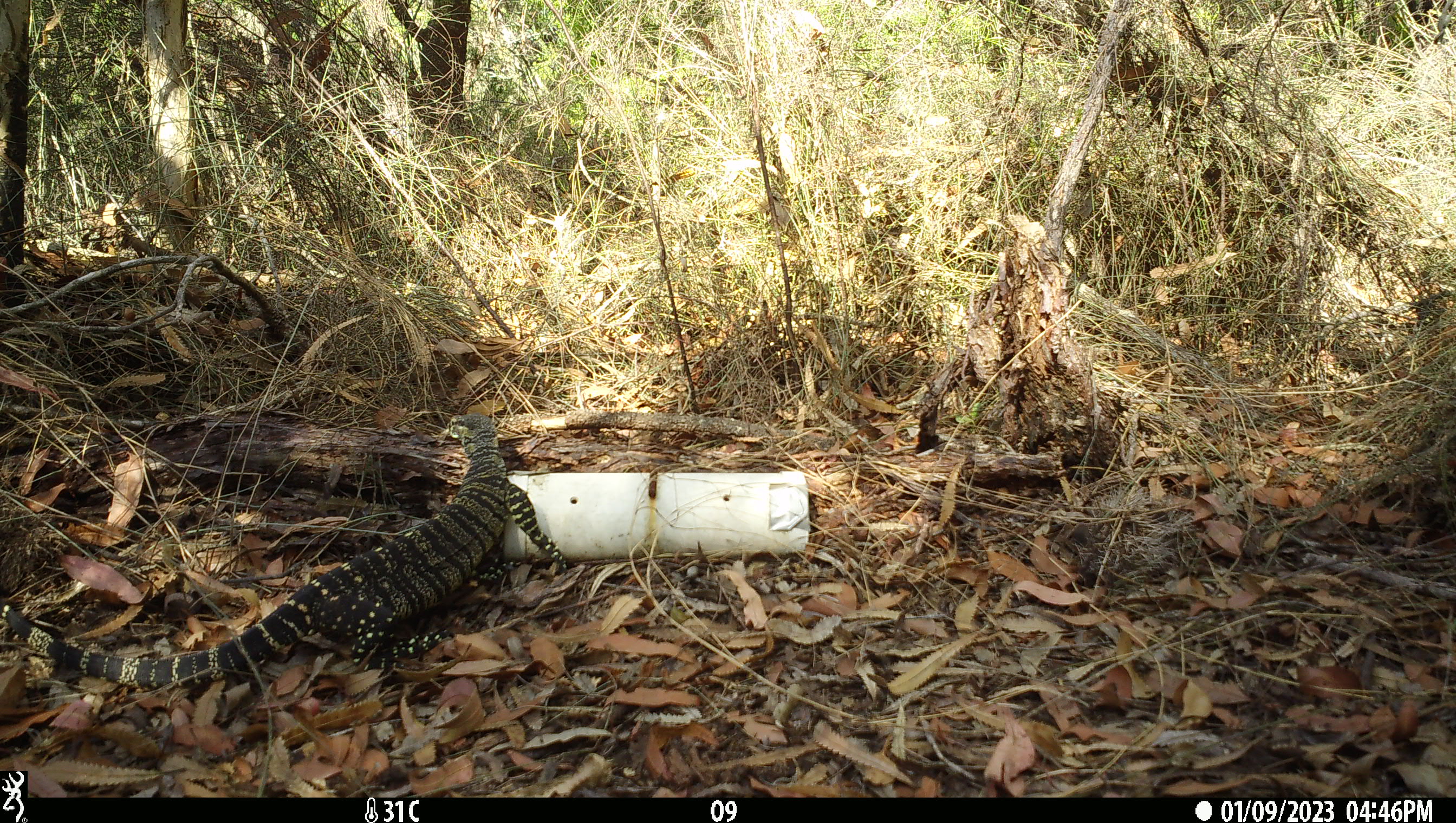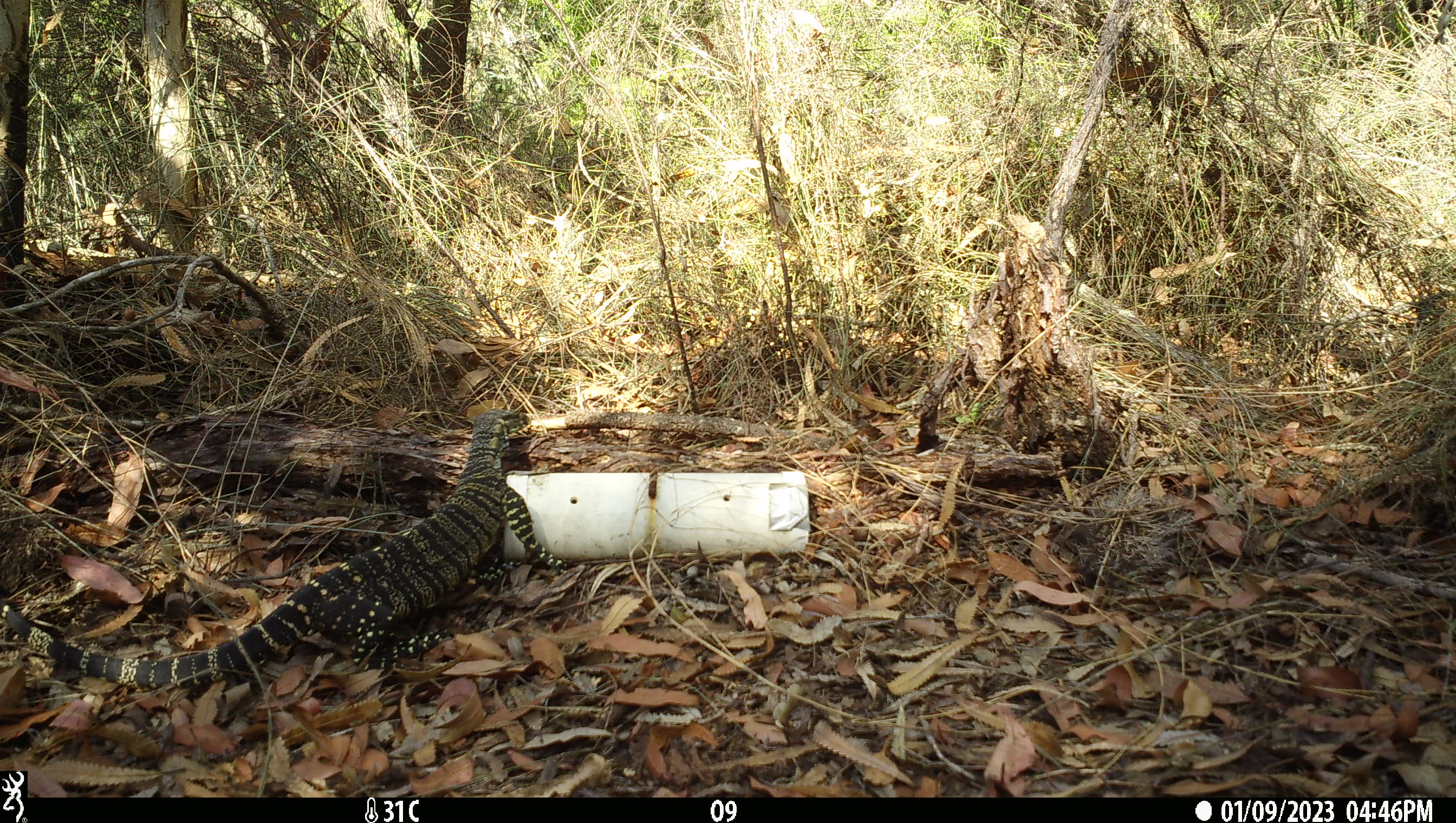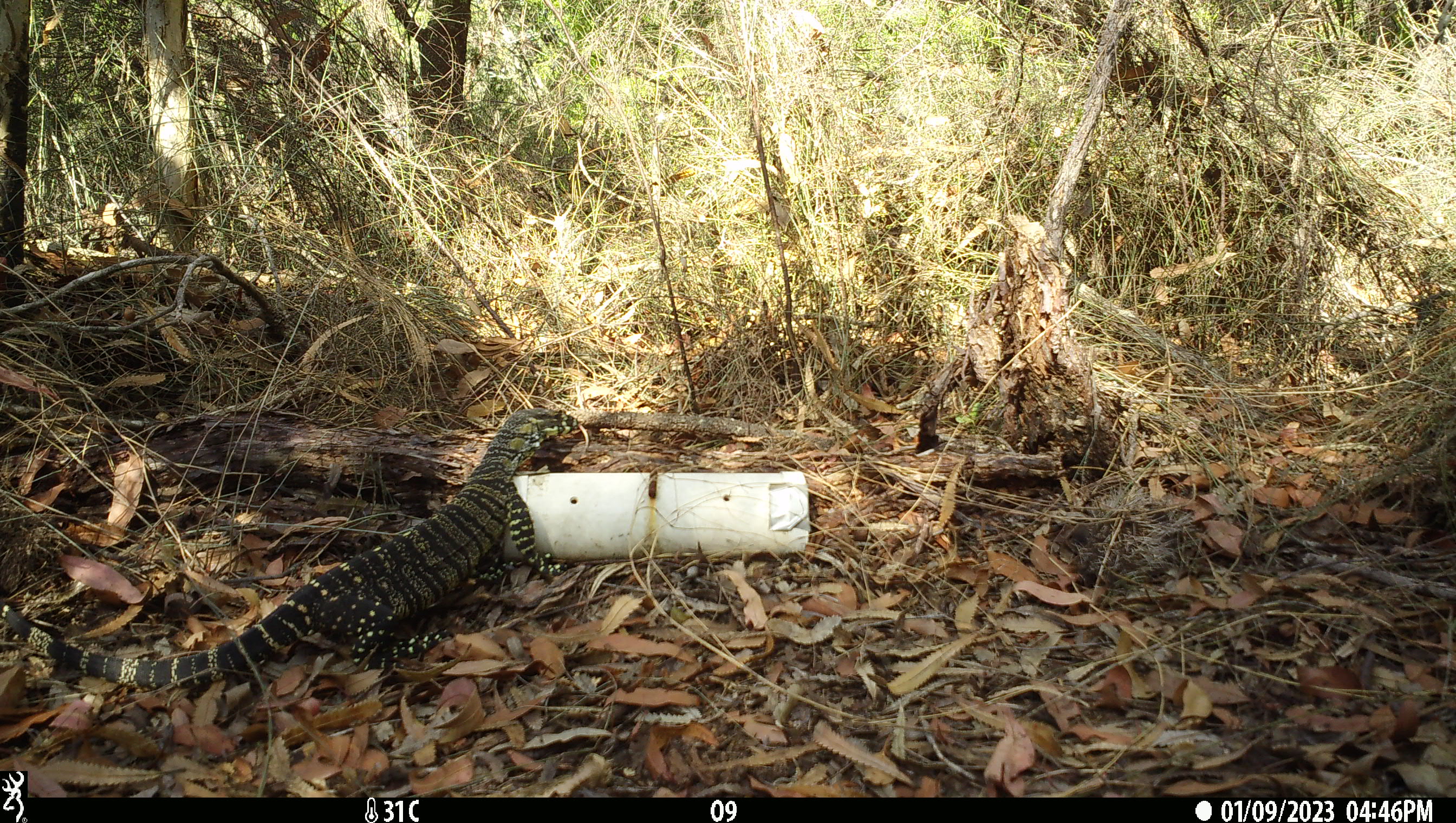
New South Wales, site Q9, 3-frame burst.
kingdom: Animalia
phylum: Chordata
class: Reptilia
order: Squamata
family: Varanidae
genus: Varanus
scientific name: Varanus varius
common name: lace monitor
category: goanna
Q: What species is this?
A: Goanna (lace monitor) (Varanus varius).